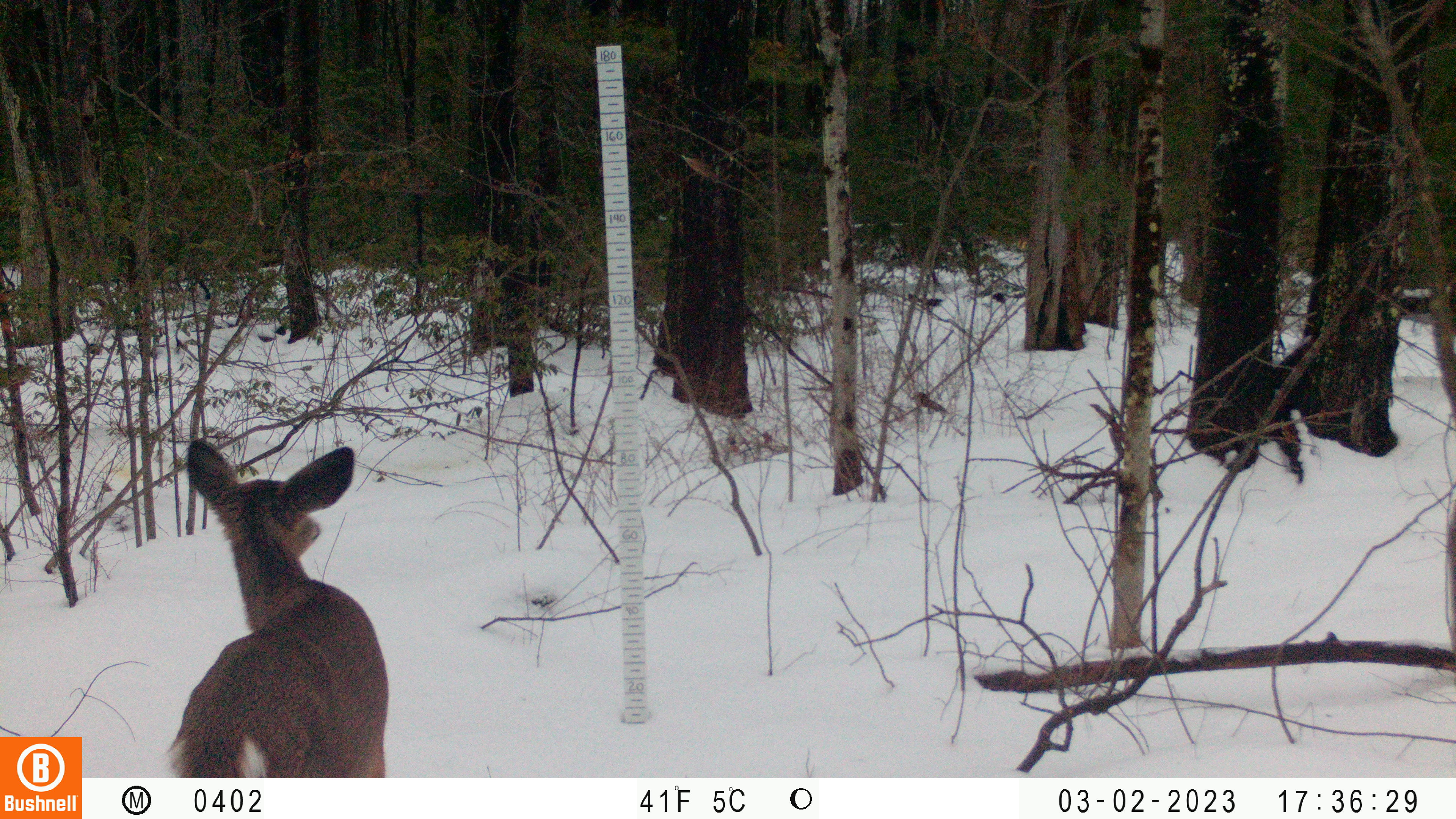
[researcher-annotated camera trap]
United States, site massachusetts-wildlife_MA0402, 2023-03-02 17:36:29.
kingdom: Animalia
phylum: Chordata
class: Mammalia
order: Artiodactyla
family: Cervidae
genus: Odocoileus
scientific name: Odocoileus virginianus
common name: white-tailed deer